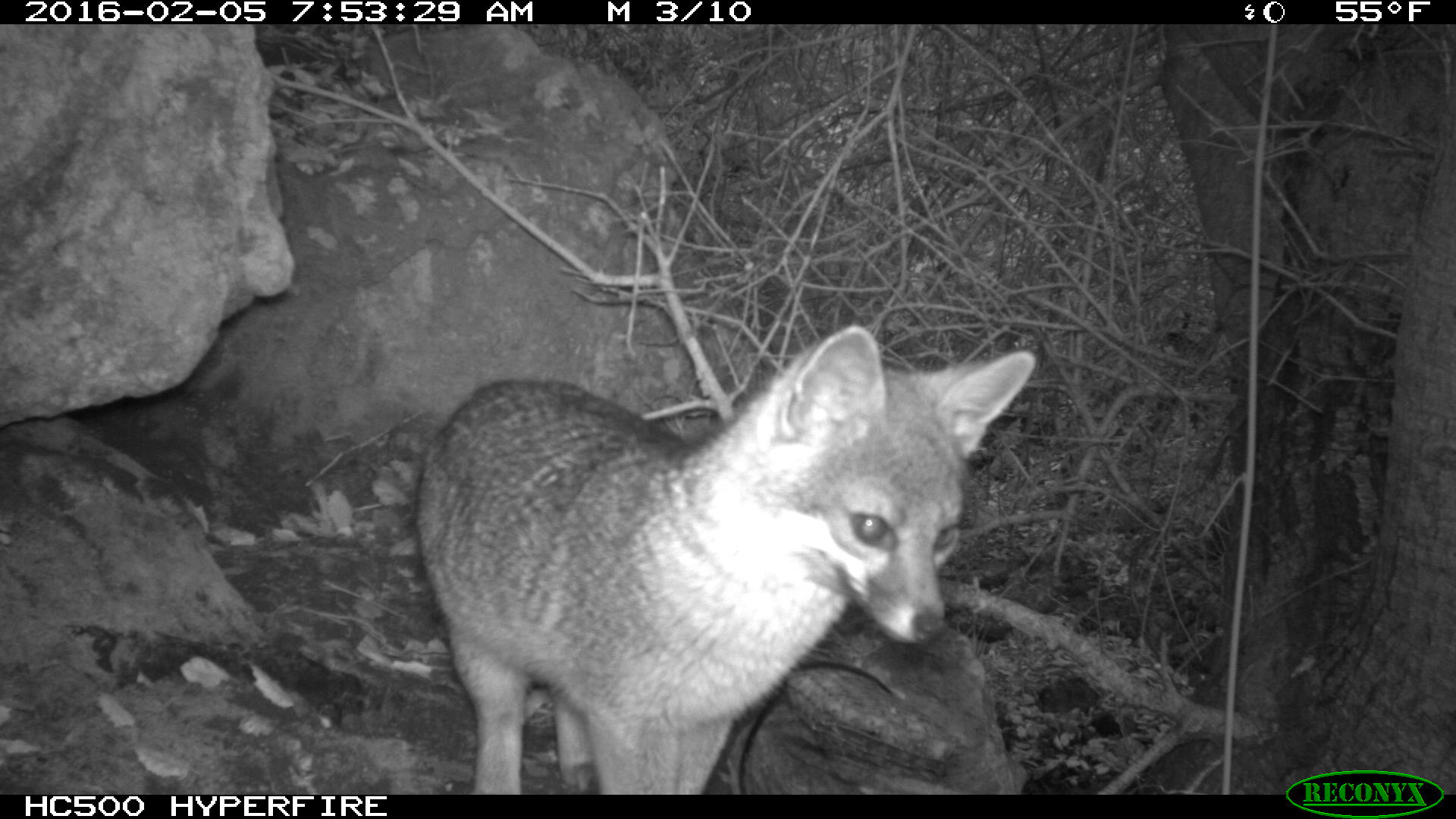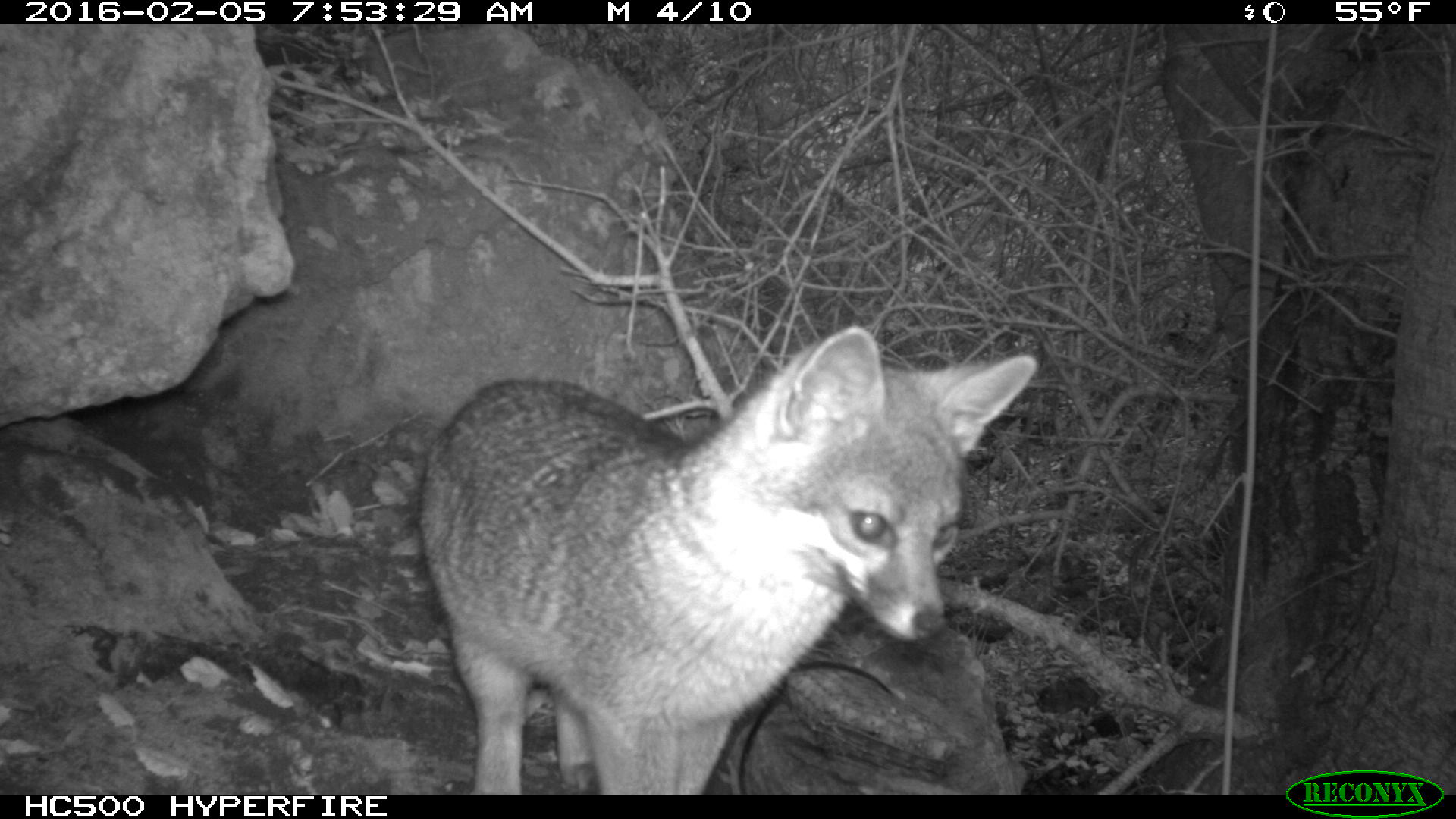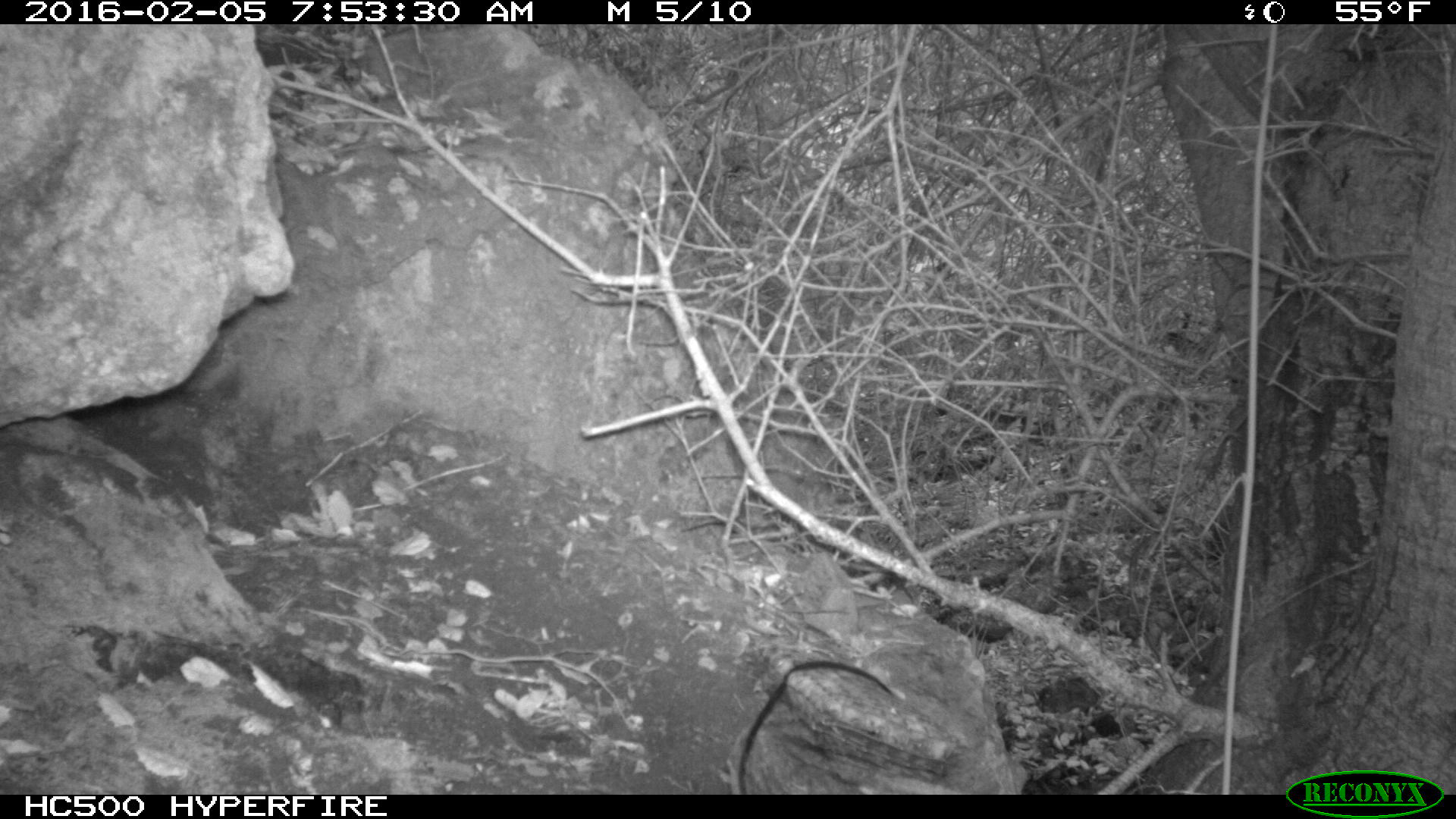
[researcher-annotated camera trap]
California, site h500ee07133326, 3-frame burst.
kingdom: Animalia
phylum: Chordata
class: Mammalia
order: Carnivora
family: Canidae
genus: Urocyon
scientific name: Urocyon littoralis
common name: island fox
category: fox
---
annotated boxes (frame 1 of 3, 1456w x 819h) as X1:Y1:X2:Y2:
fox: 410:325:1036:793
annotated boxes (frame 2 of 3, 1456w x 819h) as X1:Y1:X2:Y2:
fox: 417:327:1040:795